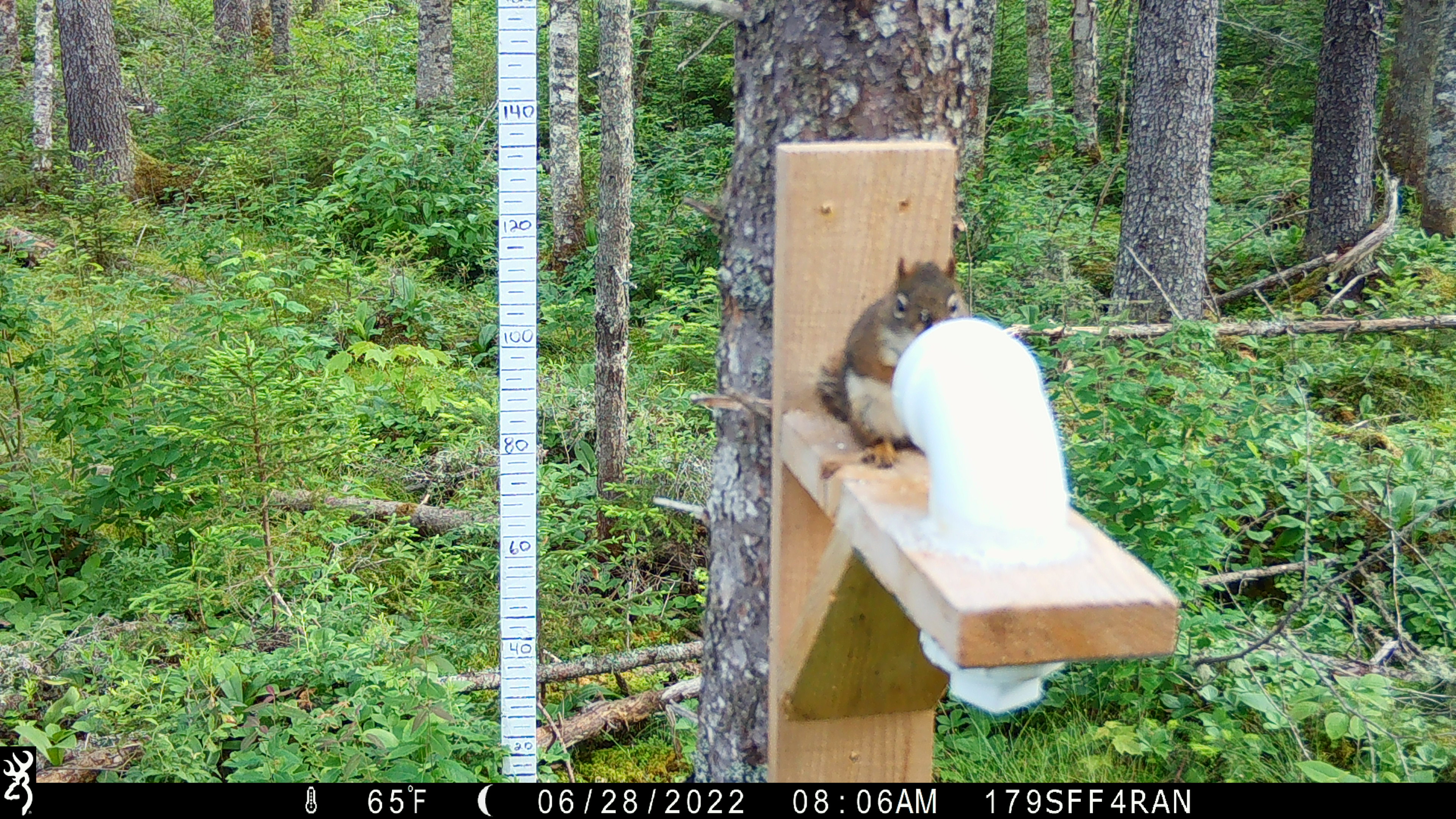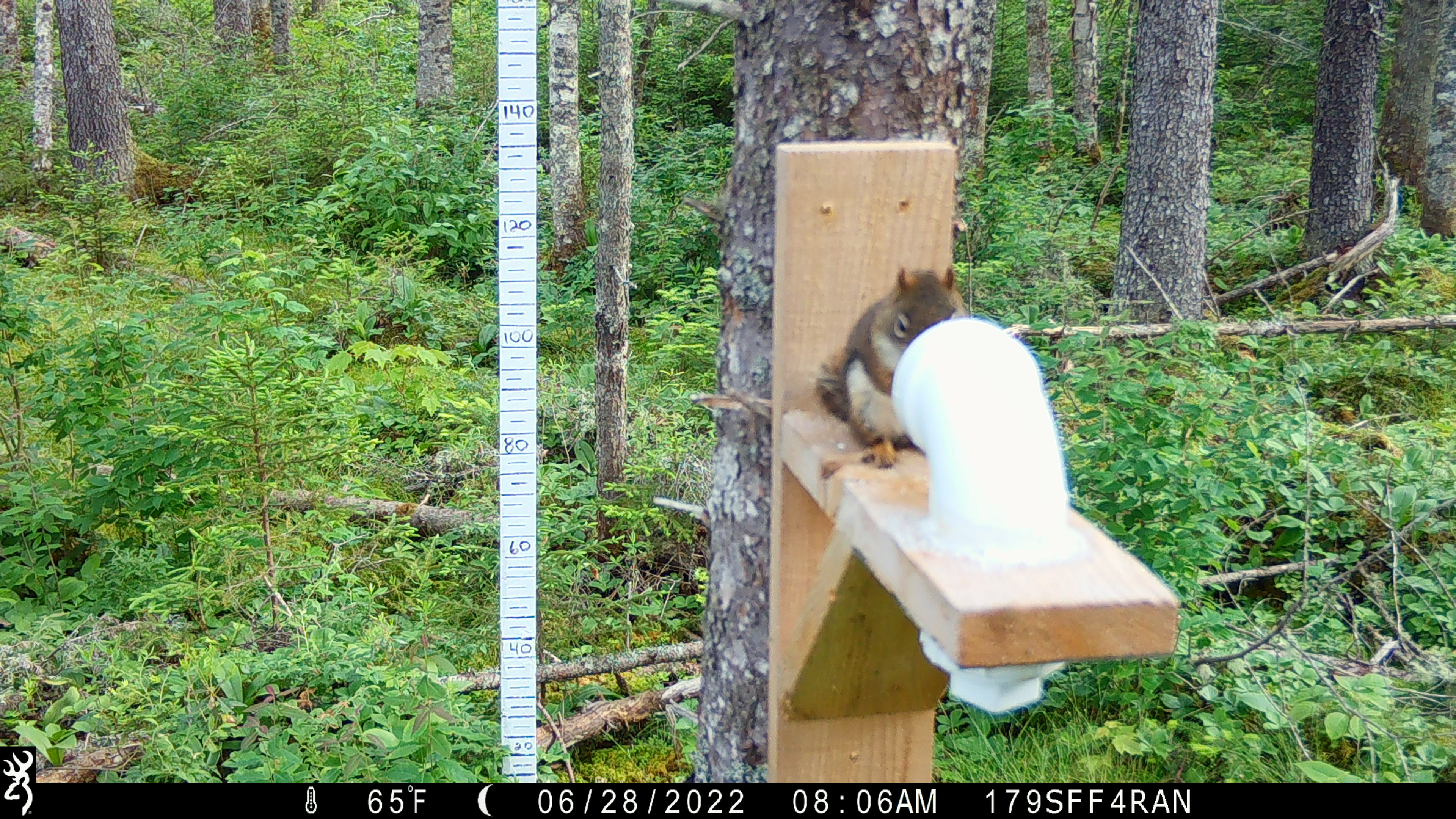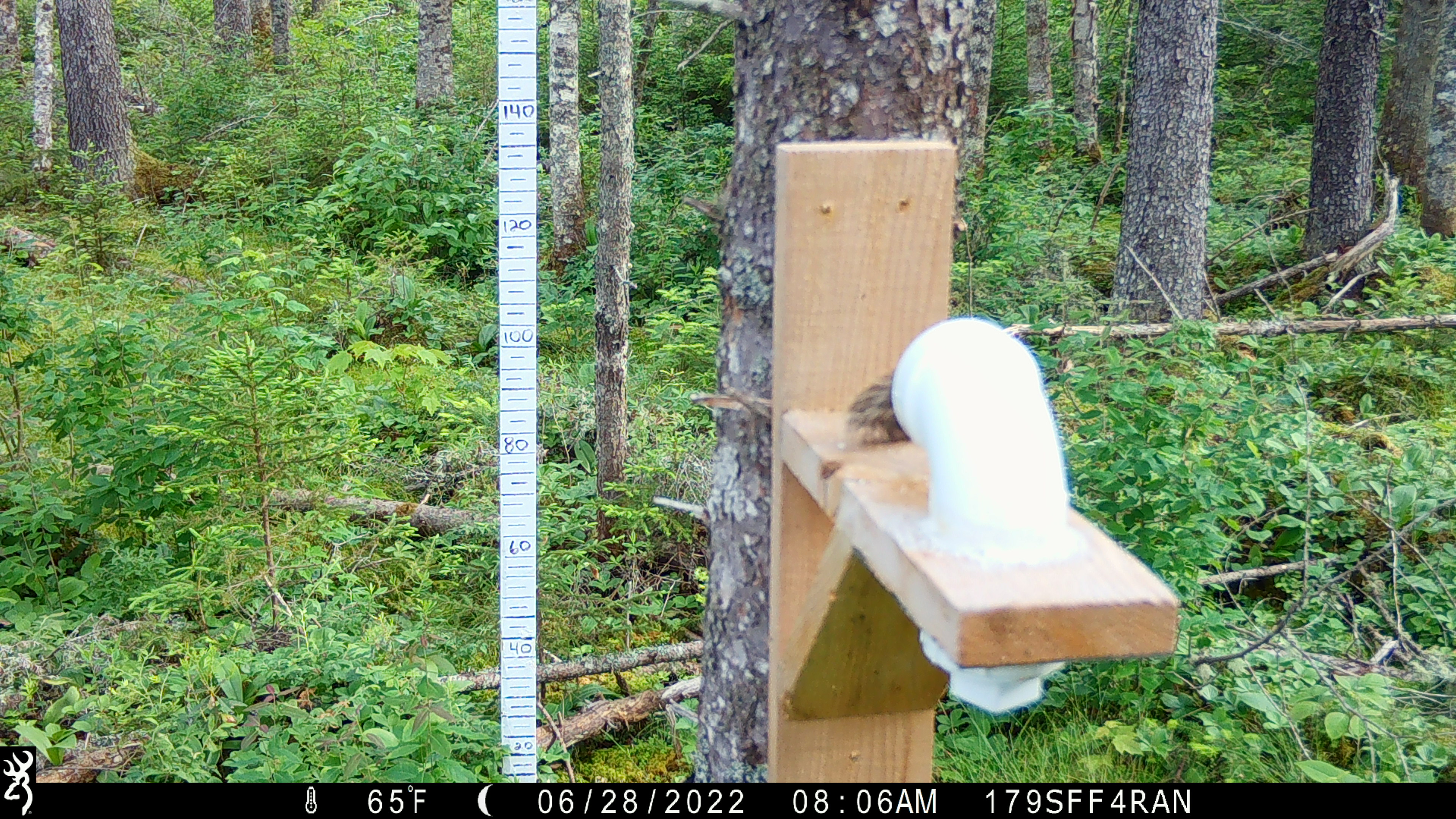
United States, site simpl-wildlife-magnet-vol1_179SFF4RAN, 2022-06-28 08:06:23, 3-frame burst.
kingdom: Animalia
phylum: Chordata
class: Mammalia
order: Rodentia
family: Sciuridae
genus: Tamiasciurus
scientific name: Tamiasciurus hudsonicus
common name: red squirrel